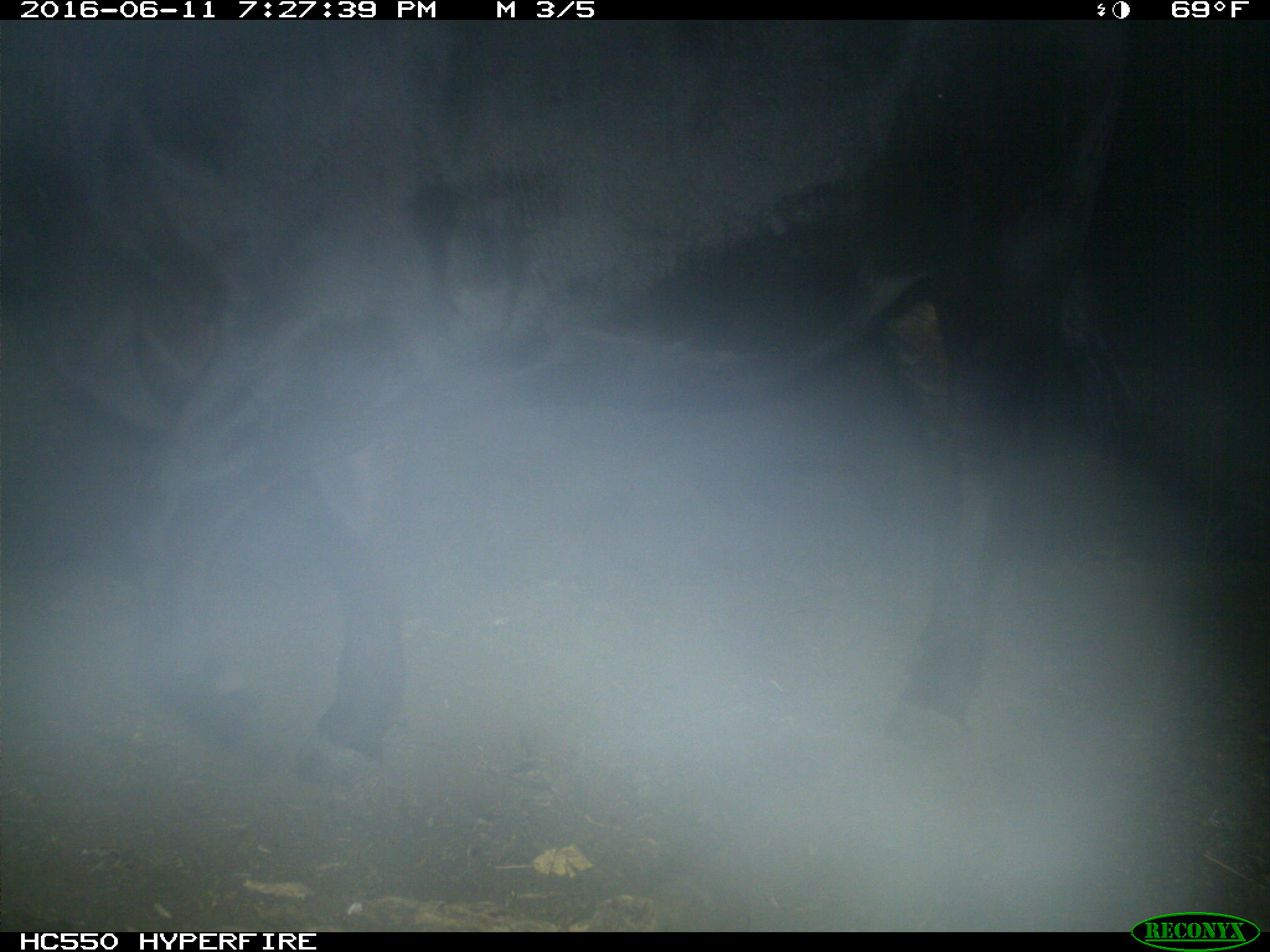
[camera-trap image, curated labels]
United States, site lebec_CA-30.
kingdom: Animalia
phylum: Chordata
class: Mammalia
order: Artiodactyla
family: Bovidae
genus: Bos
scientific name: Bos taurus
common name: domestic cow